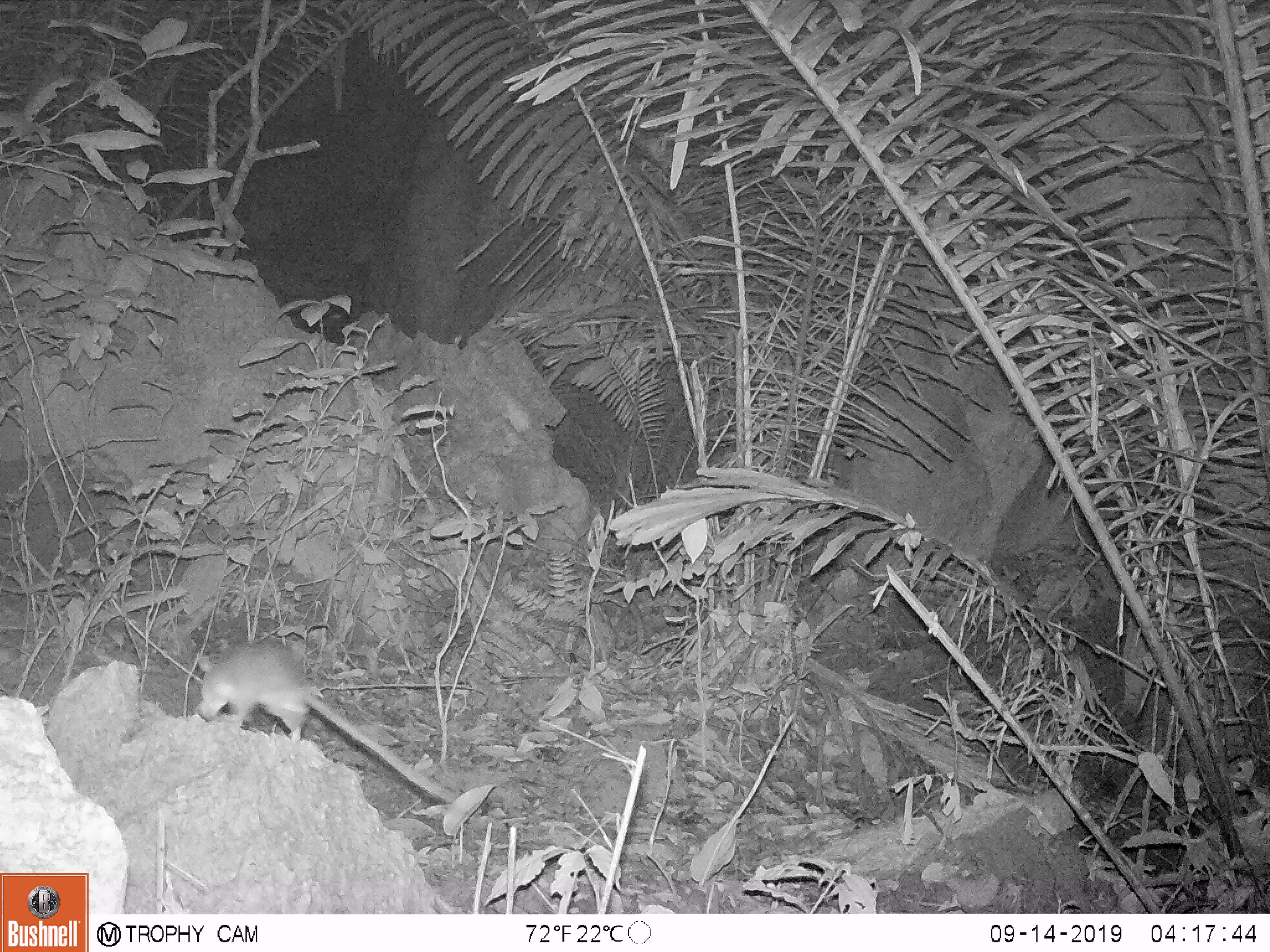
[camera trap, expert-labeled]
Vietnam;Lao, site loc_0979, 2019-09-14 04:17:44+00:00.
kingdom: Animalia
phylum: Chordata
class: Mammalia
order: Rodentia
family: Muridae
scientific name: Muridae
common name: old-world mice and rats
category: unidentified murid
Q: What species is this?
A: Unidentified murid (old-world mice and rats) (Muridae).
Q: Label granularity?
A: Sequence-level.